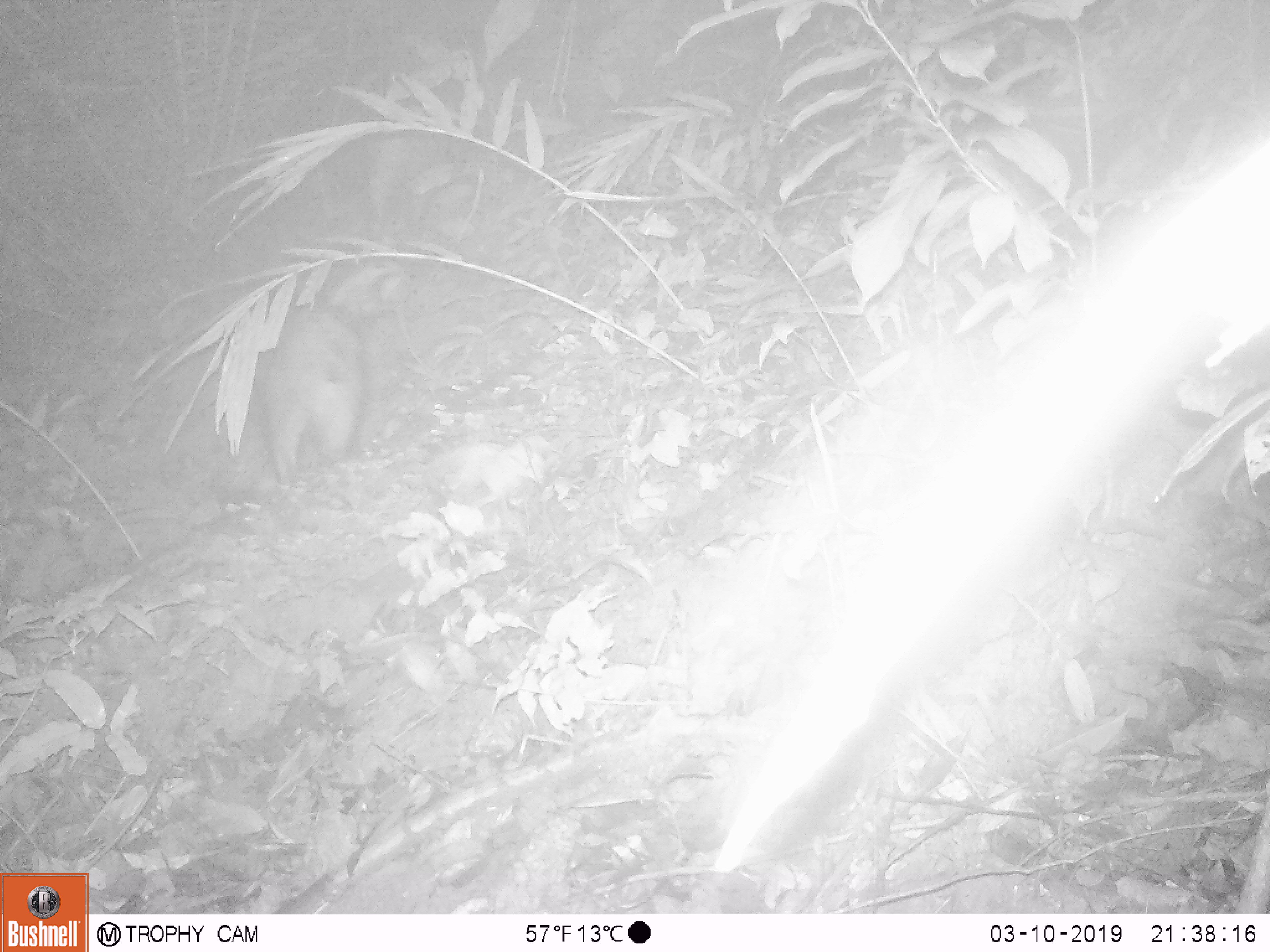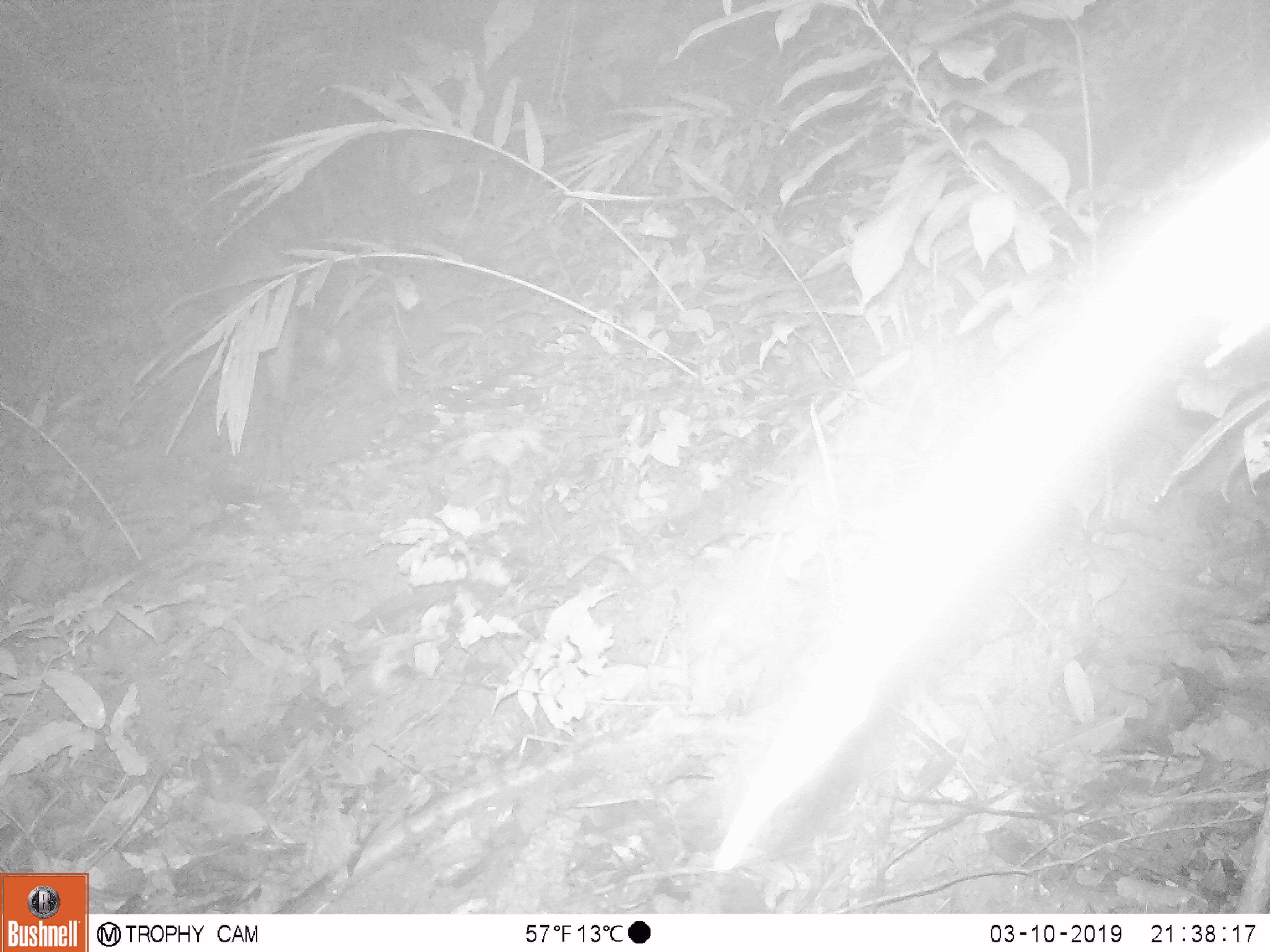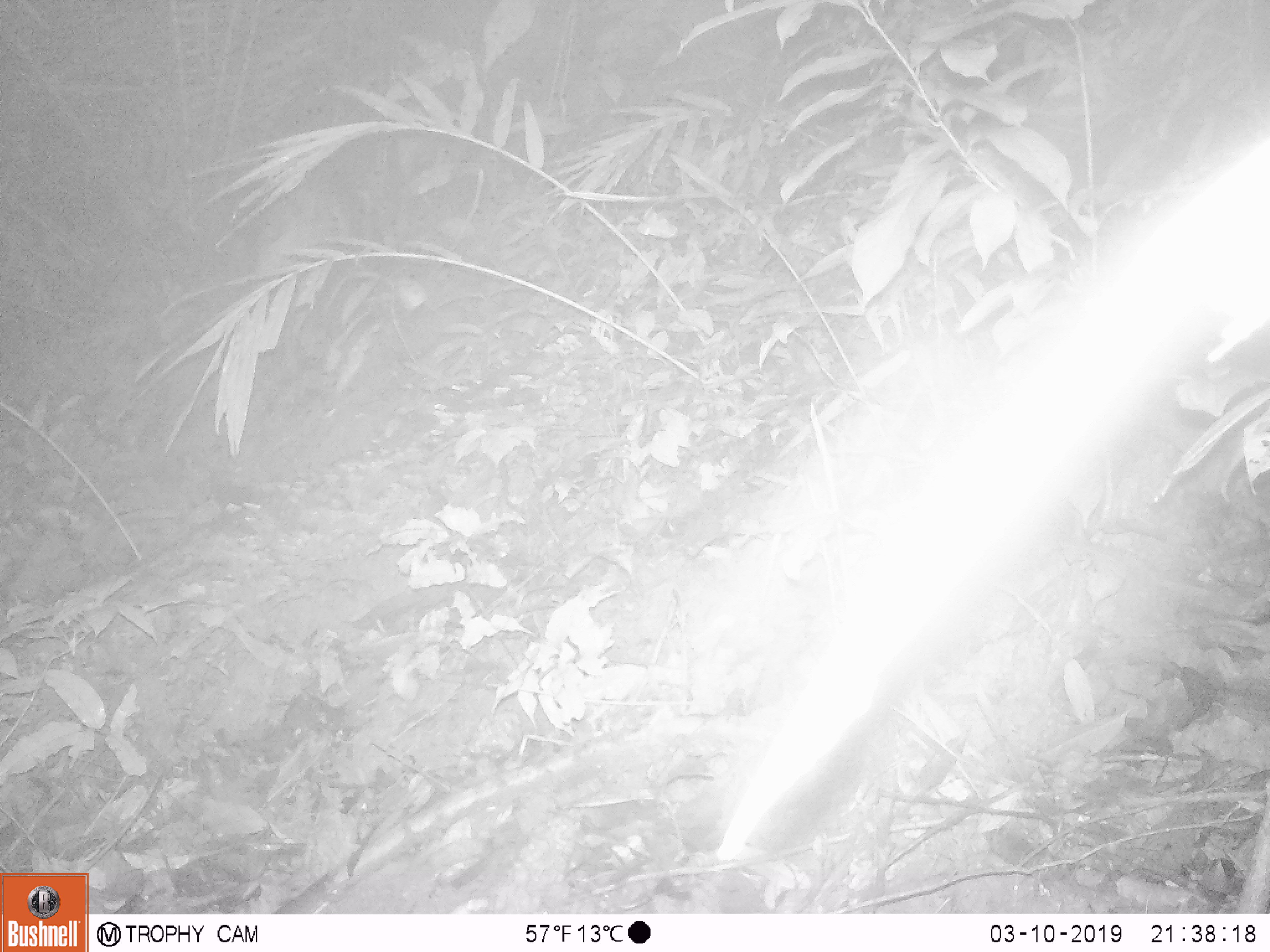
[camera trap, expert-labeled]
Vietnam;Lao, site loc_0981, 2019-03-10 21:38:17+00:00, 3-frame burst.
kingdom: Animalia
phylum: Chordata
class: Mammalia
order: Artiodactyla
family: Suidae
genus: Sus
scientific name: Sus scrofa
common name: eurasian wild pig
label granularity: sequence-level